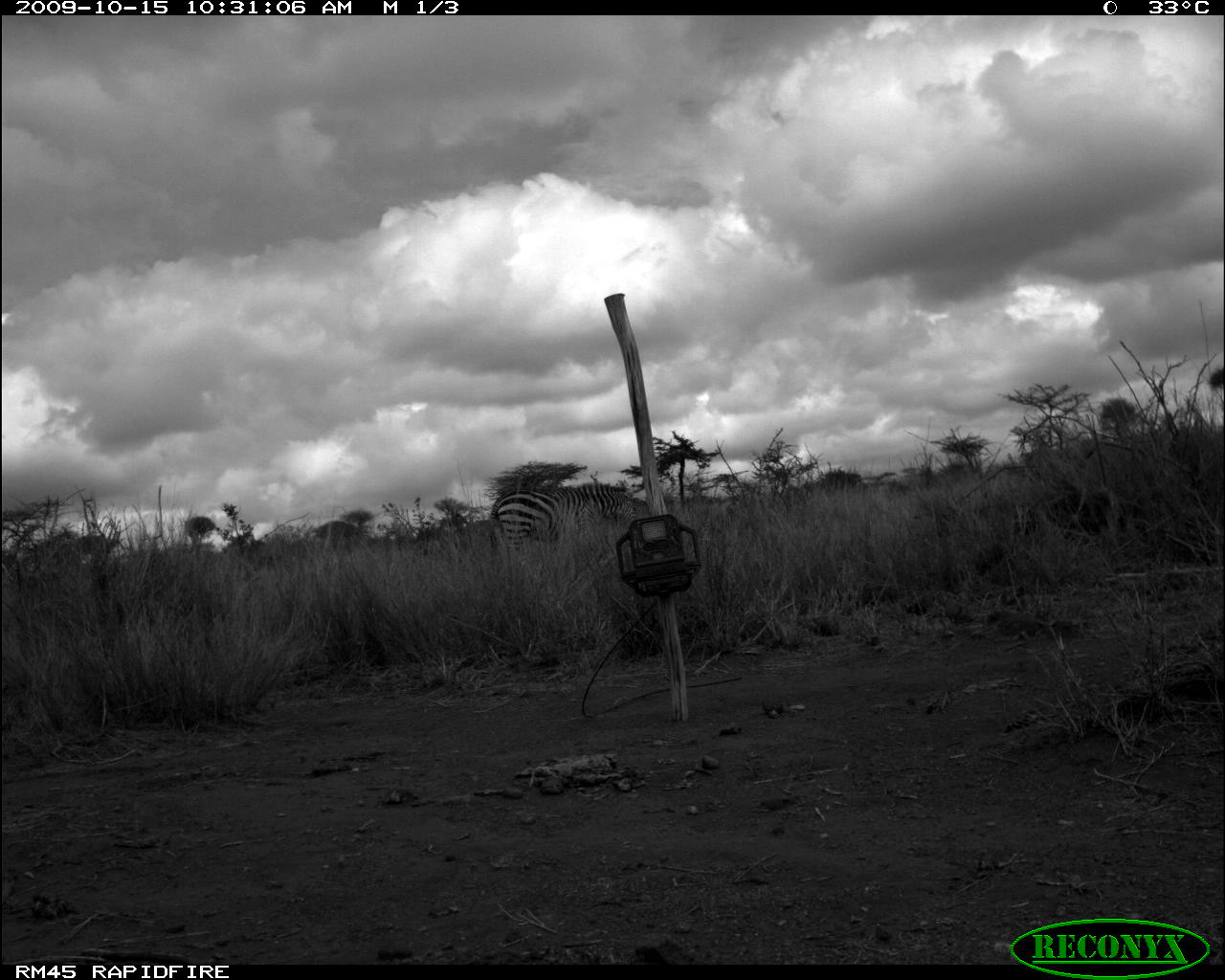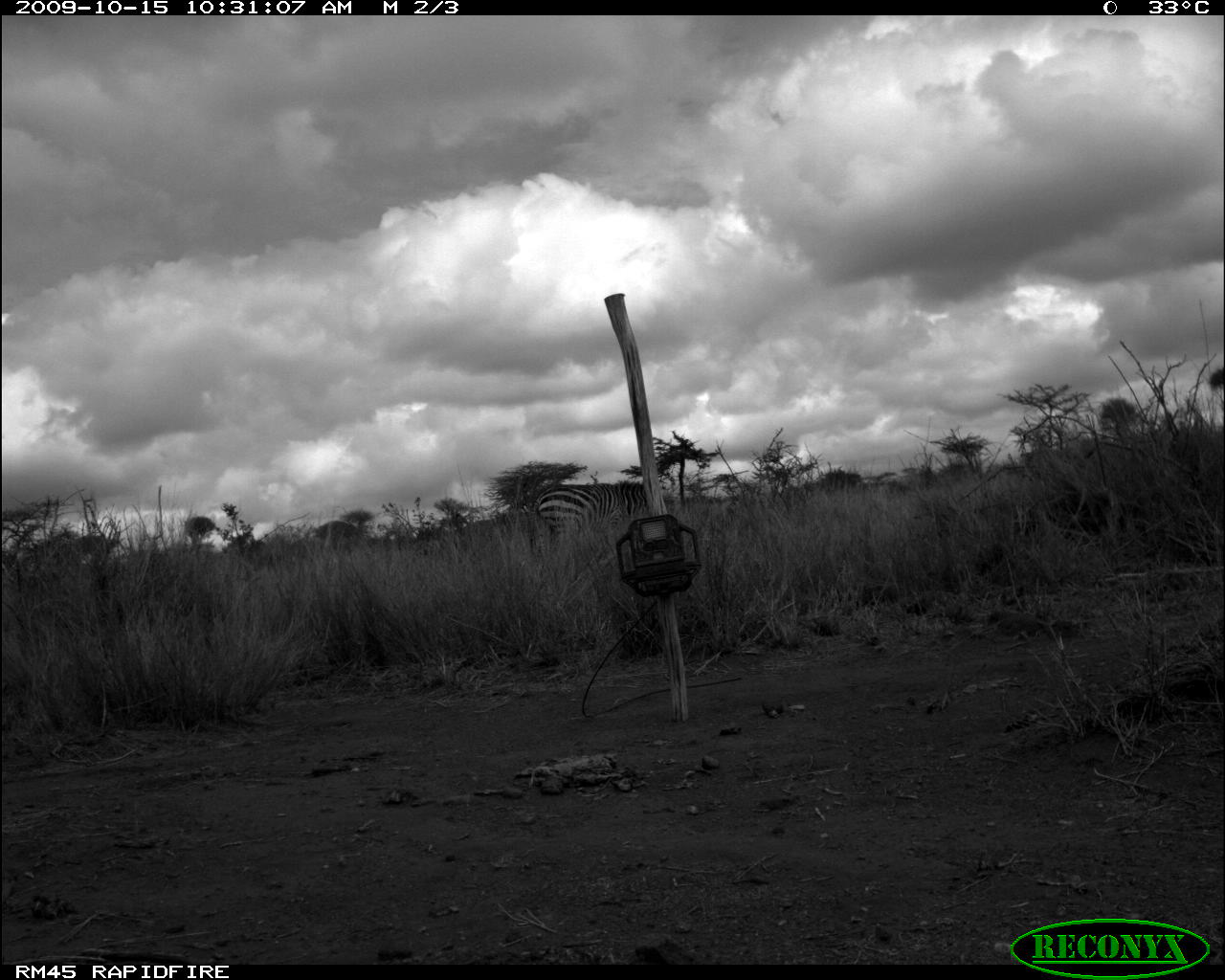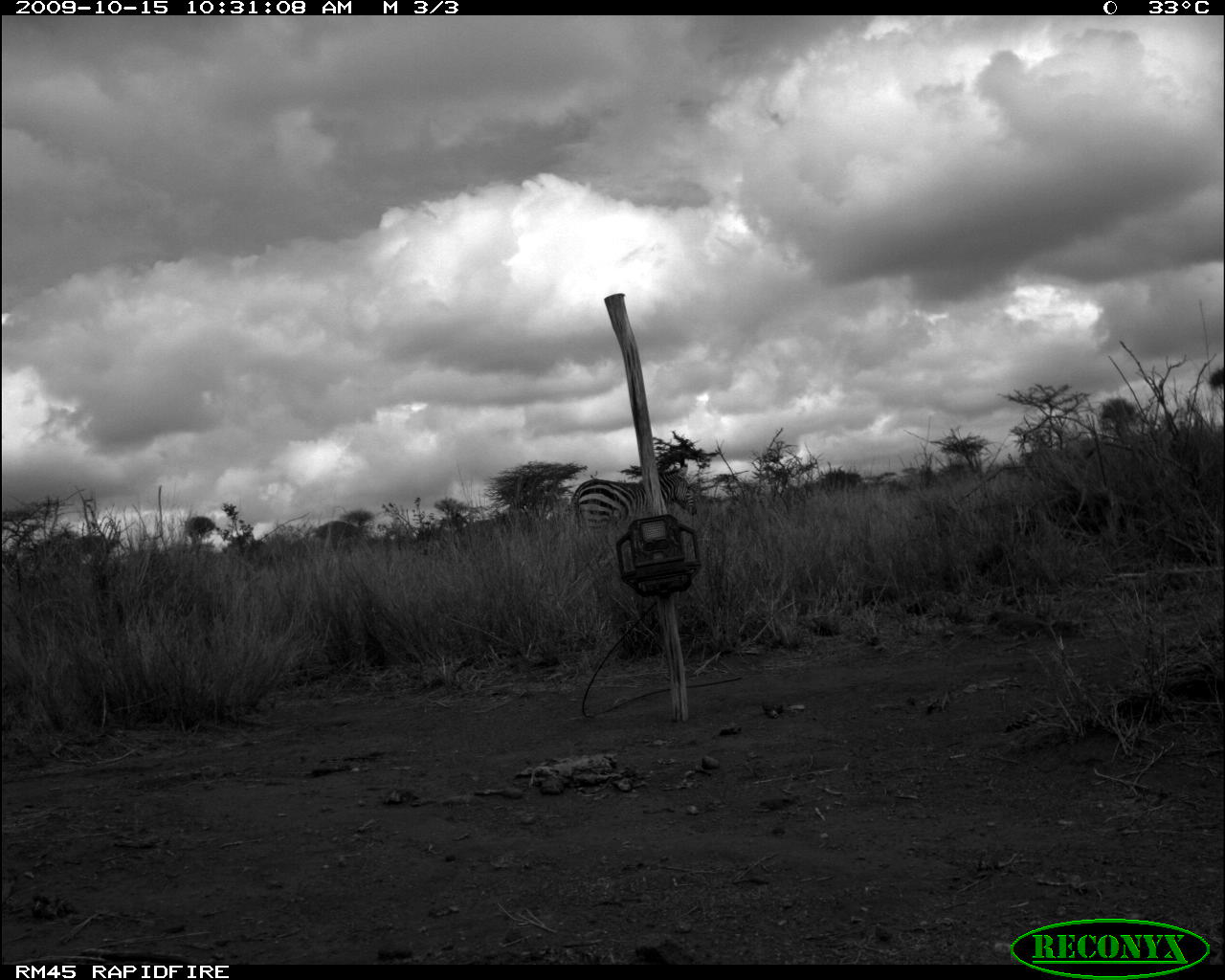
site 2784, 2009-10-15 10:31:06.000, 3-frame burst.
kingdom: Animalia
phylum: Chordata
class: Mammalia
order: Perissodactyla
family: Equidae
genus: Equus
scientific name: Equus quagga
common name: plains zebra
Equus quagga (plains zebra), count 1.